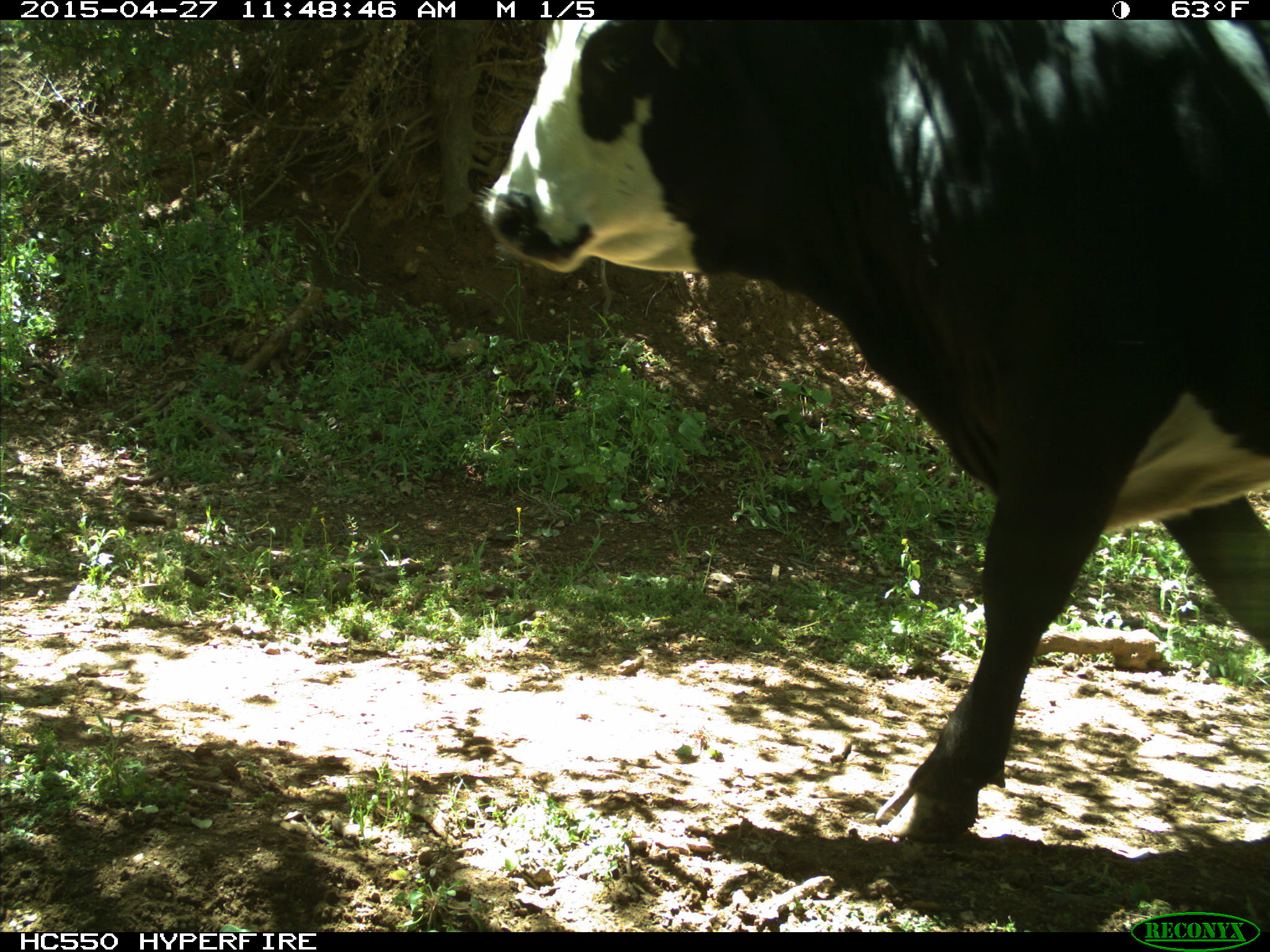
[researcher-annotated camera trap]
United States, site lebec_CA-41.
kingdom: Animalia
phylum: Chordata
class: Mammalia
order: Artiodactyla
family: Bovidae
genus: Bos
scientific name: Bos taurus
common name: domestic cow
Bos taurus (domestic cow).